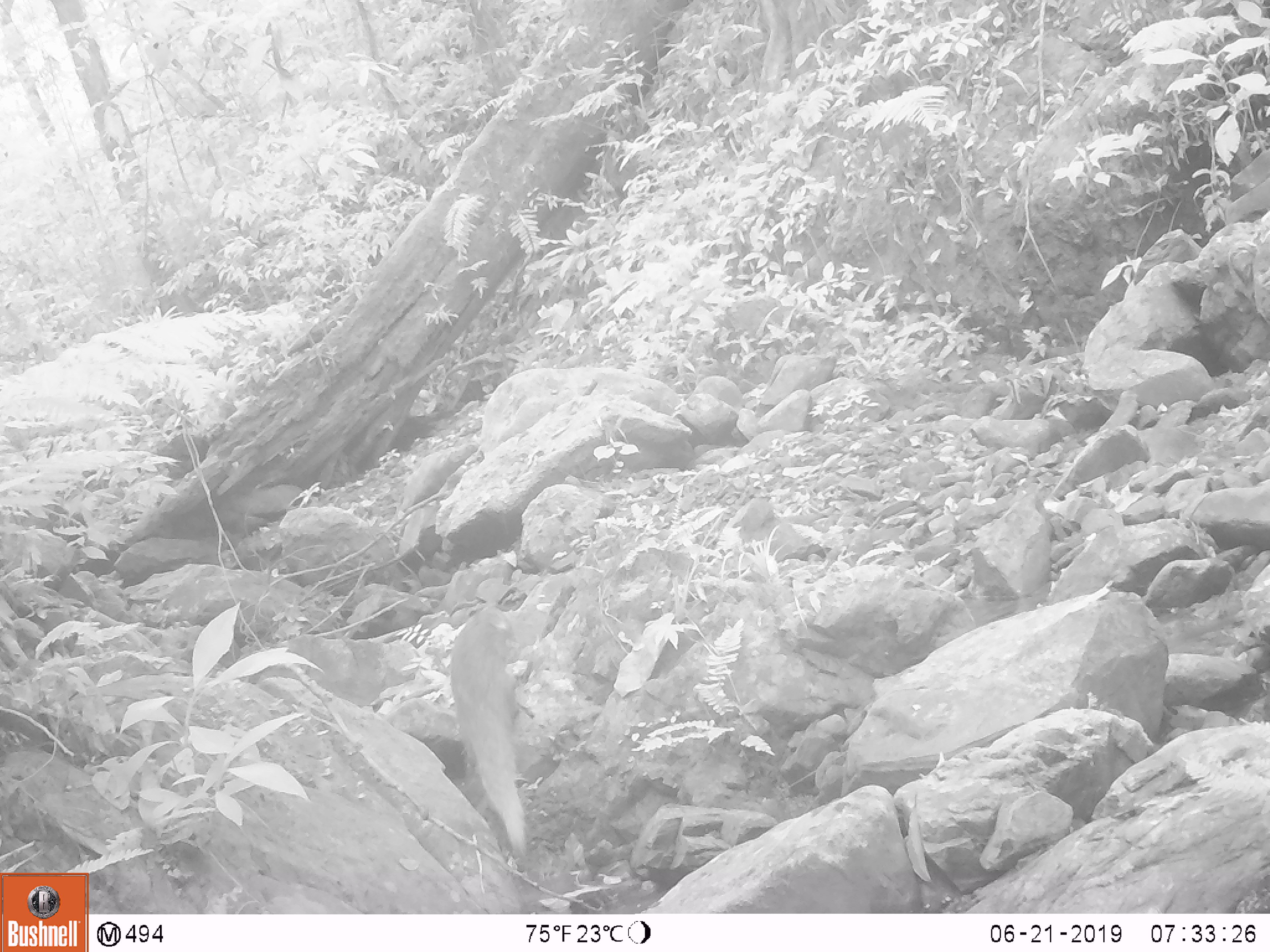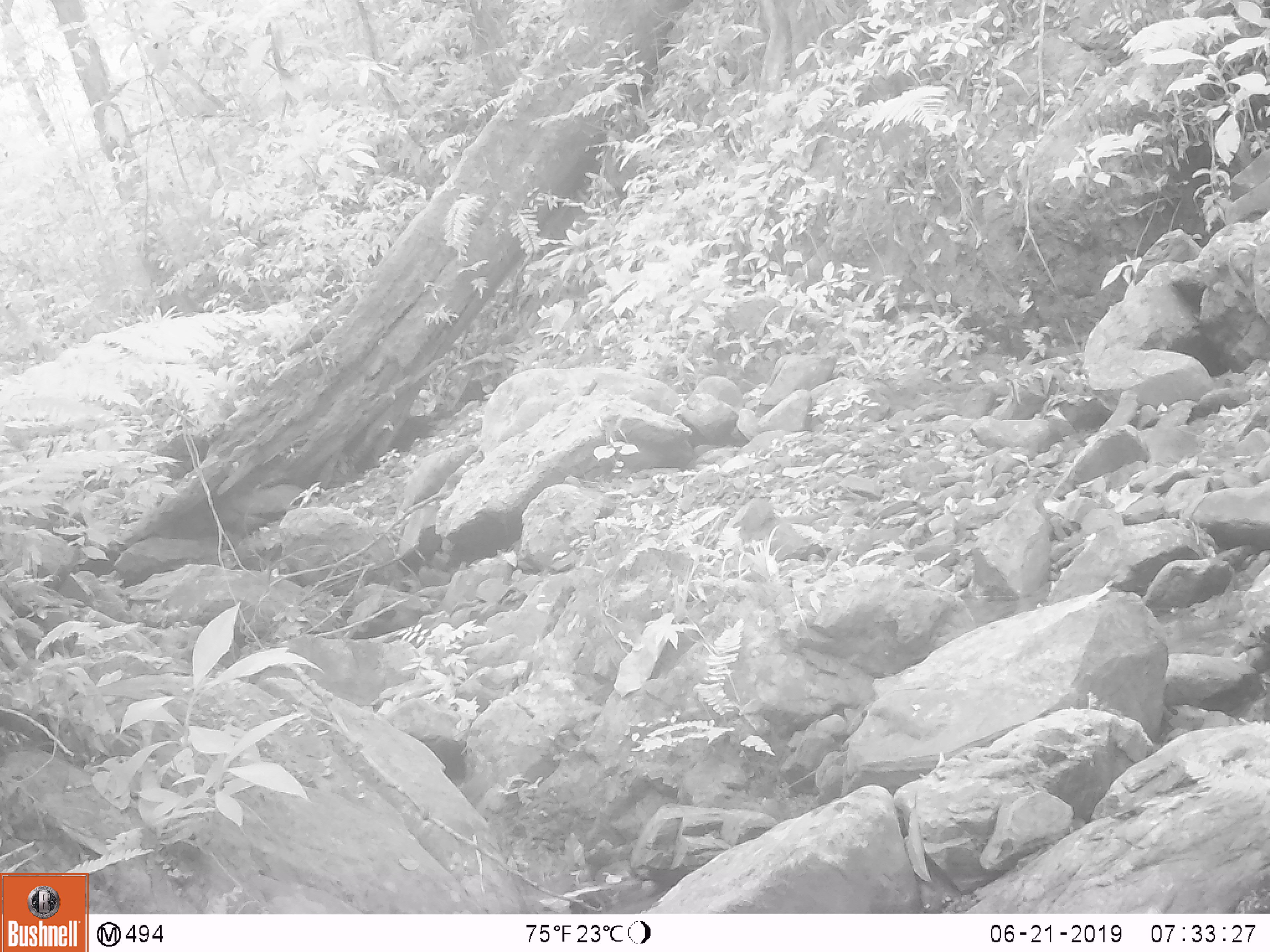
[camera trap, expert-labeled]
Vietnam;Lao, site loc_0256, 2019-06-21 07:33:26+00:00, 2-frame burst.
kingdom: Animalia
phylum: Chordata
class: Mammalia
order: Carnivora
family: Herpestidae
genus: Urva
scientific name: Urva urva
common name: crab-eating mongoose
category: crab eating mongoose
Crab eating mongoose (crab-eating mongoose) (Urva urva). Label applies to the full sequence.